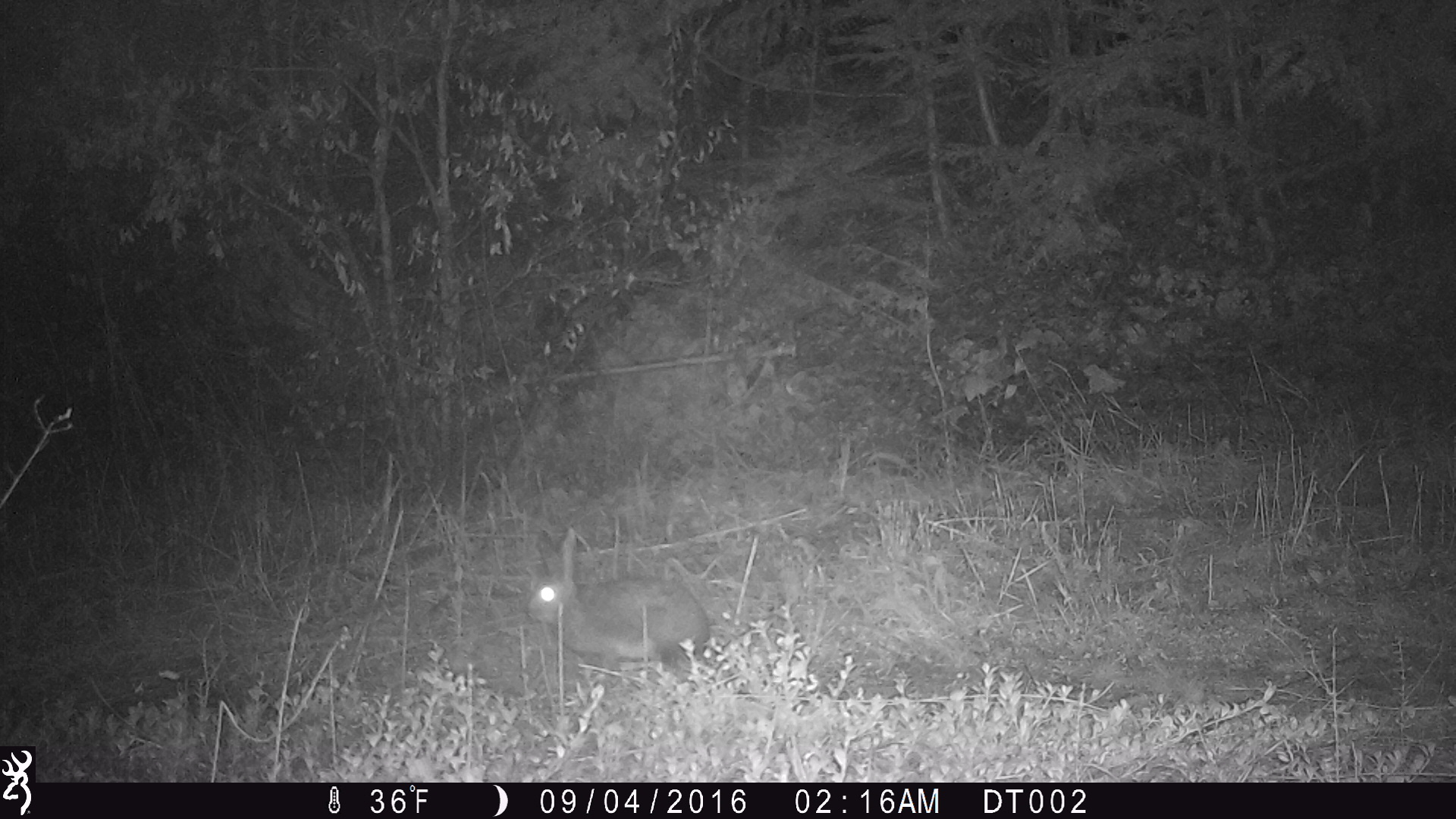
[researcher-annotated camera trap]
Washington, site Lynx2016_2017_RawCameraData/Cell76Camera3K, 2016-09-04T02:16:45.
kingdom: Animalia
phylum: Chordata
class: Mammalia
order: Lagomorpha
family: Leporidae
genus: Lepus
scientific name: Lepus americanus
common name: snowshoe hare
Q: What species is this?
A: Lepus americanus (snowshoe hare).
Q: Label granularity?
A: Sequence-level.